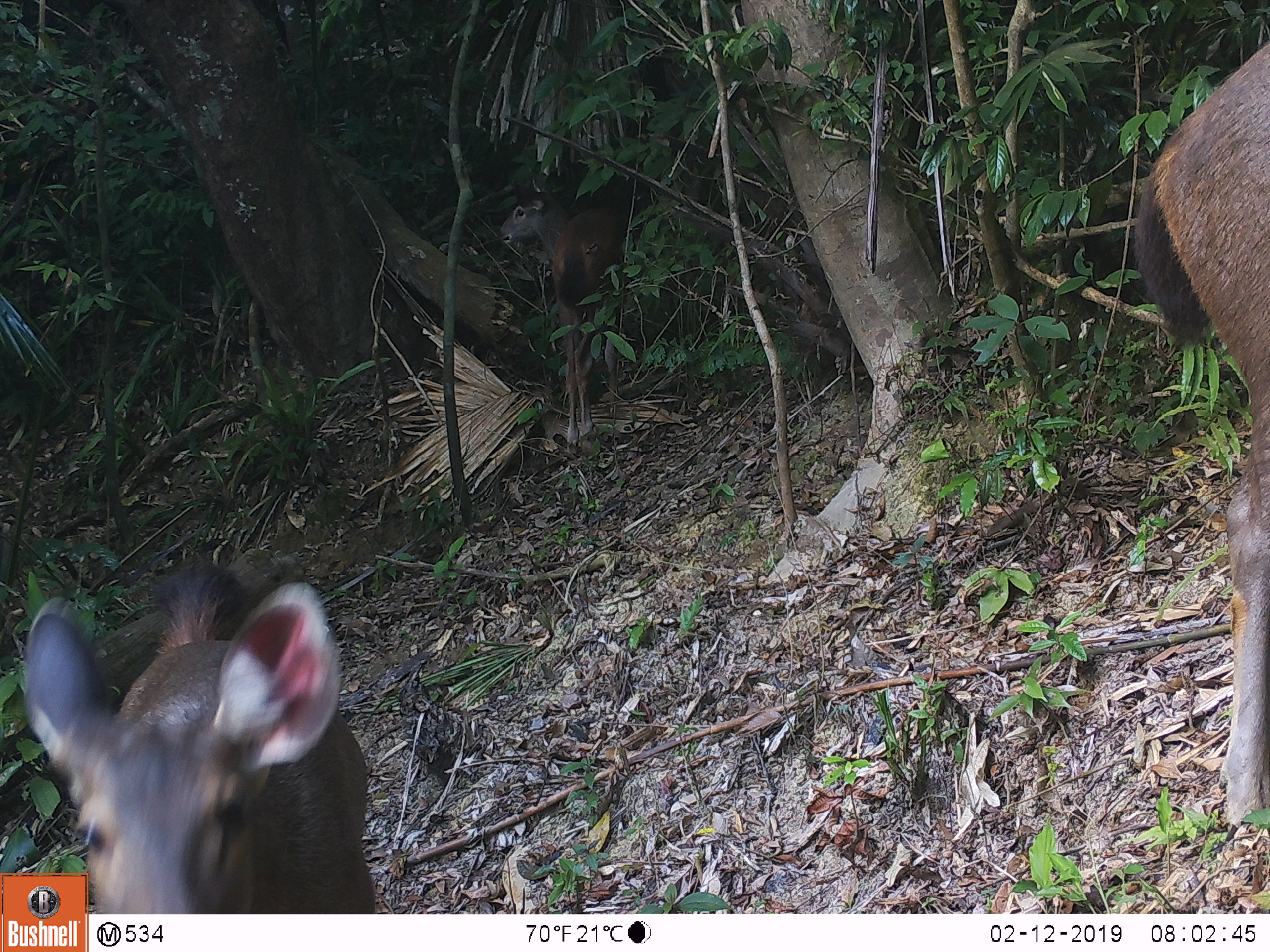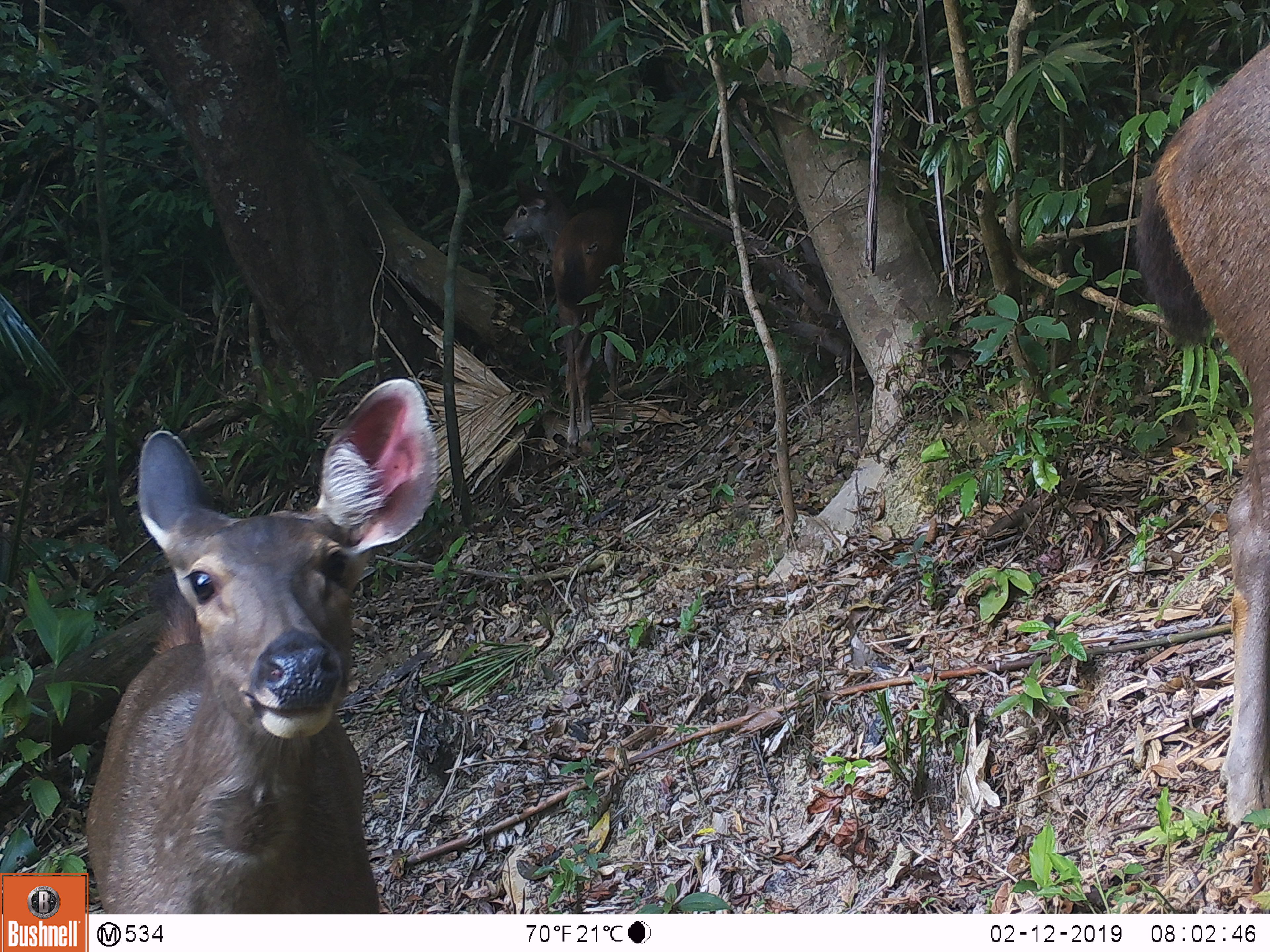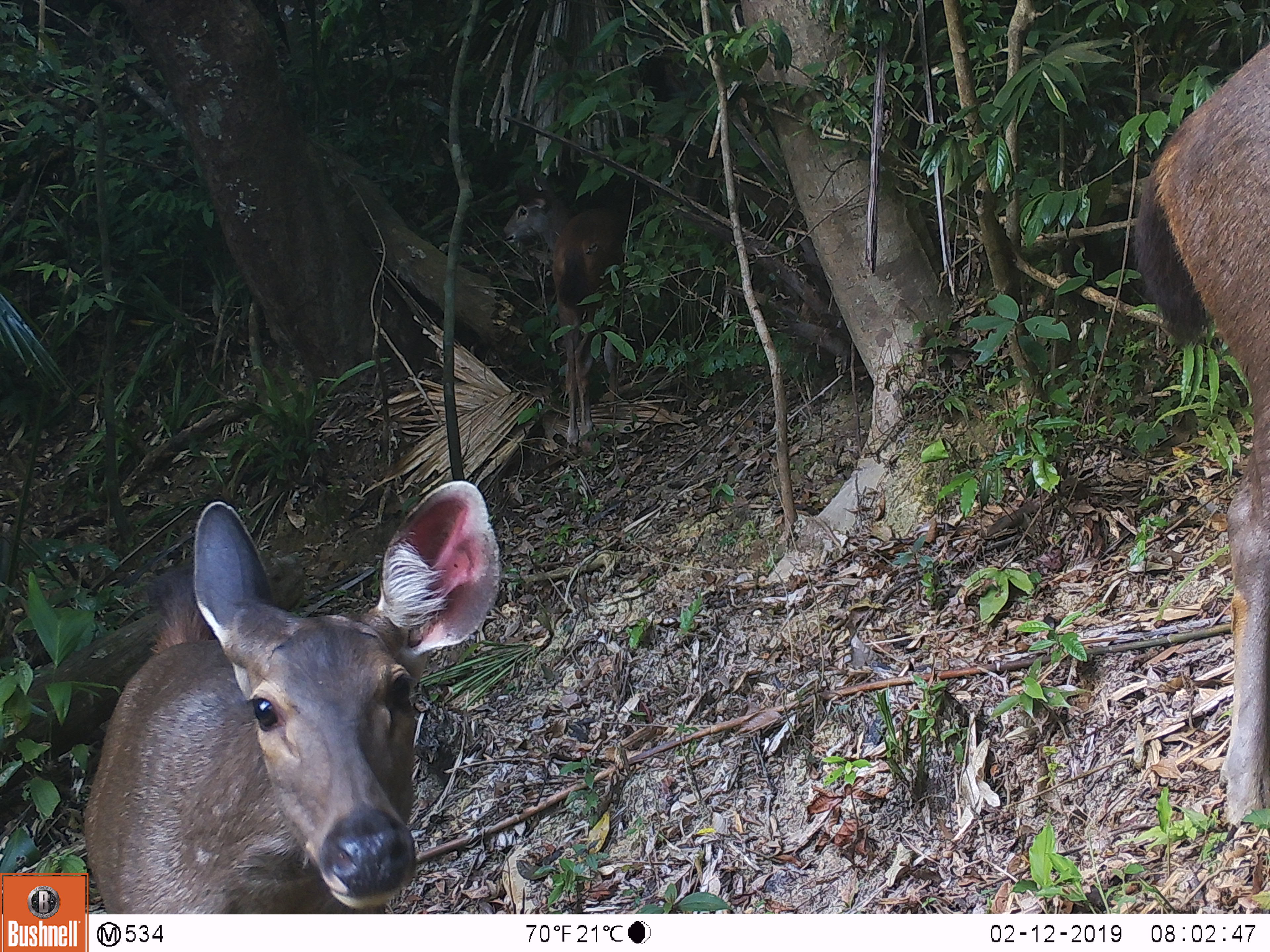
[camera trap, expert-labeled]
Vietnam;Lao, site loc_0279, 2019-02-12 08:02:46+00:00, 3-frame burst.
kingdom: Animalia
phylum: Chordata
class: Mammalia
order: Artiodactyla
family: Cervidae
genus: Rusa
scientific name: Rusa unicolor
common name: sambar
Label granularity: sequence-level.